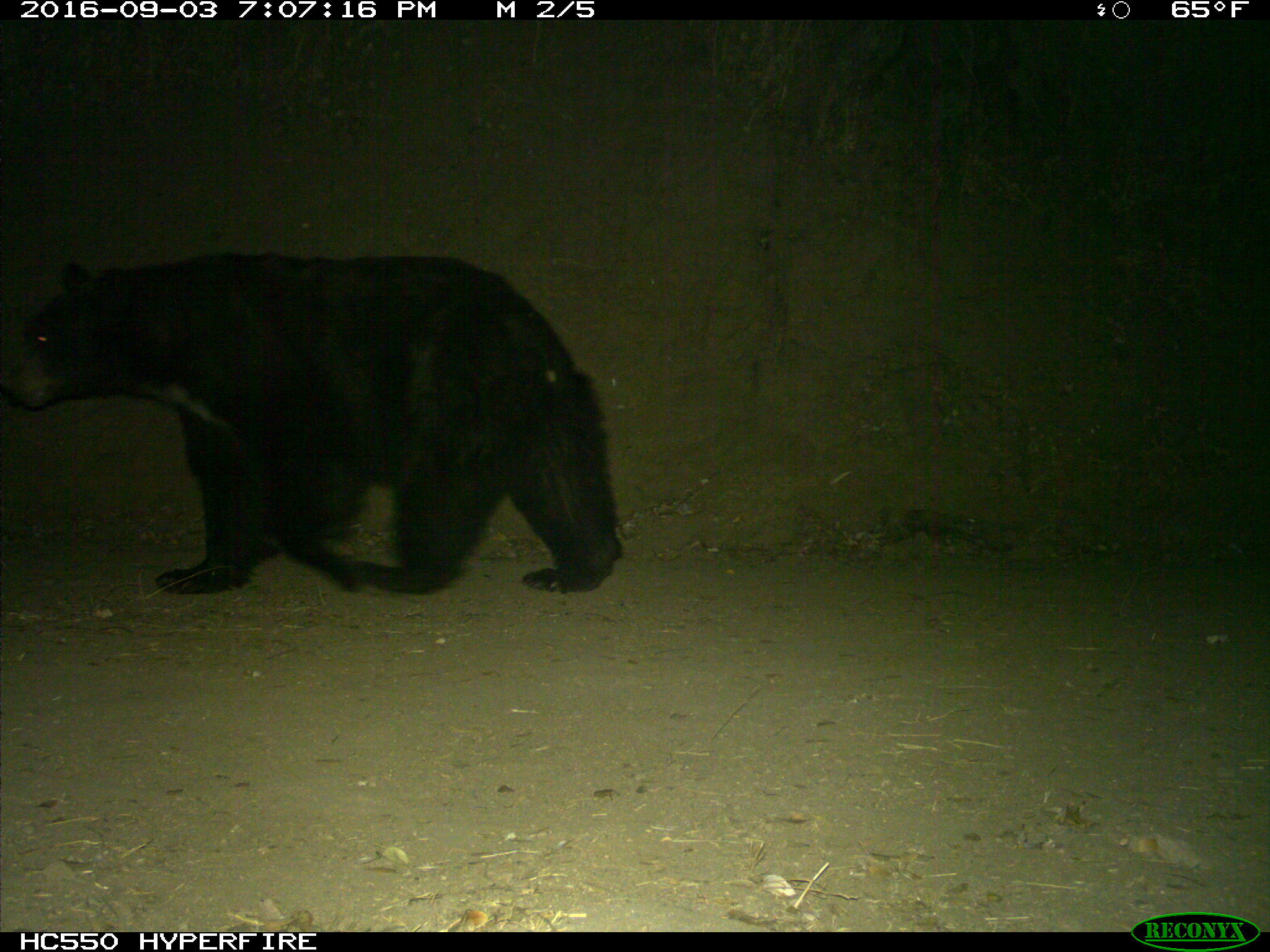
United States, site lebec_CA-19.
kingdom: Animalia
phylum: Chordata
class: Mammalia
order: Carnivora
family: Ursidae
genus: Ursus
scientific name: Ursus americanus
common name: american black bear